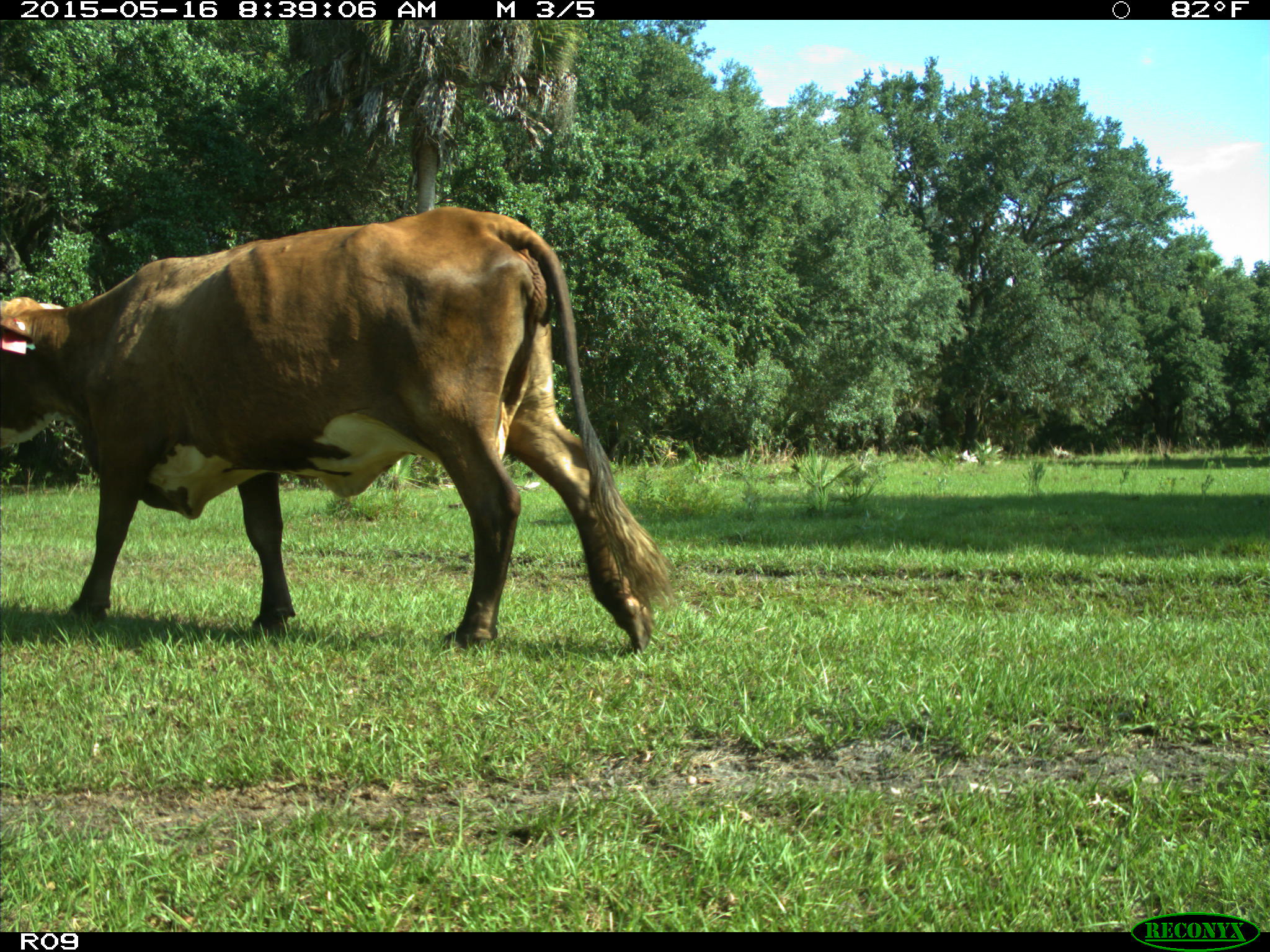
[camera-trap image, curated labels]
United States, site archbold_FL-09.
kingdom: Animalia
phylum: Chordata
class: Mammalia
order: Artiodactyla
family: Bovidae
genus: Bos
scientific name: Bos taurus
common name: domestic cow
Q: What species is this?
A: Bos taurus (domestic cow).